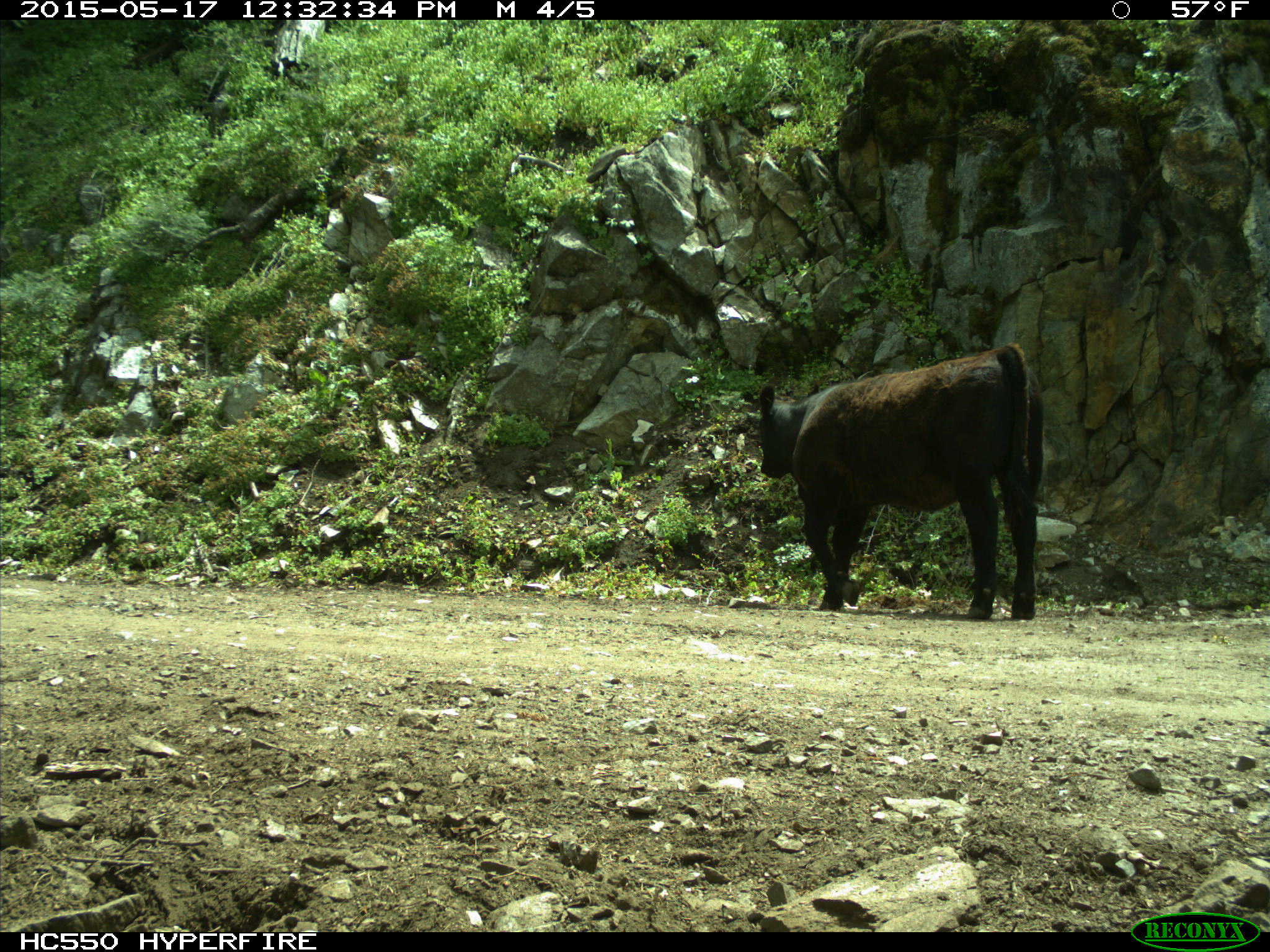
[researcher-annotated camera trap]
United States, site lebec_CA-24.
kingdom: Animalia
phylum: Chordata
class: Mammalia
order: Artiodactyla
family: Bovidae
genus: Bos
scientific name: Bos taurus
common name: domestic cow